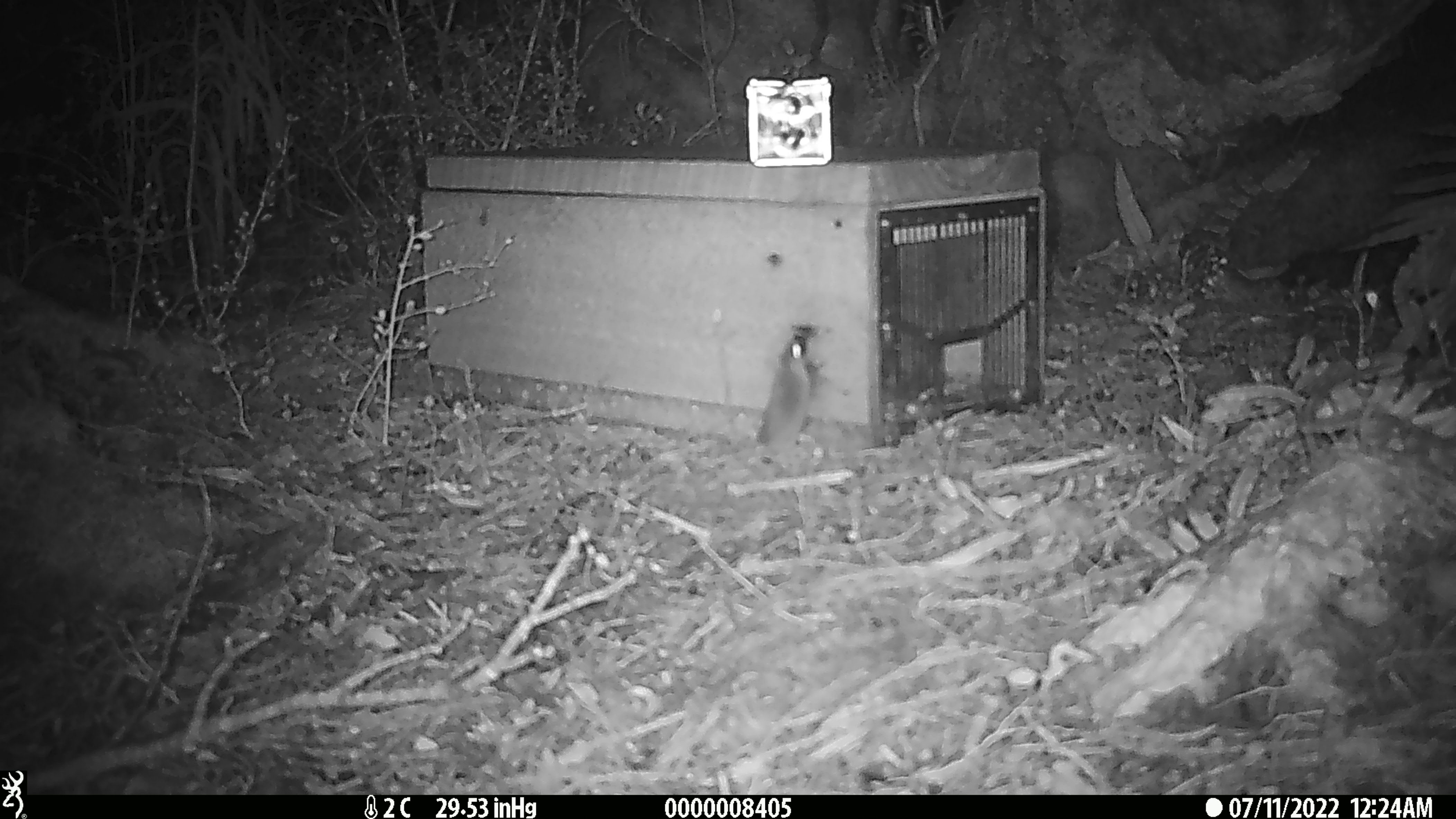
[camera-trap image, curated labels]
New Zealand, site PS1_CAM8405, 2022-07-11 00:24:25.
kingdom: Animalia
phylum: Chordata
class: Mammalia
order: Rodentia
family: Muridae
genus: Mus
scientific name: Mus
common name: mouse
Mouse (Mus).